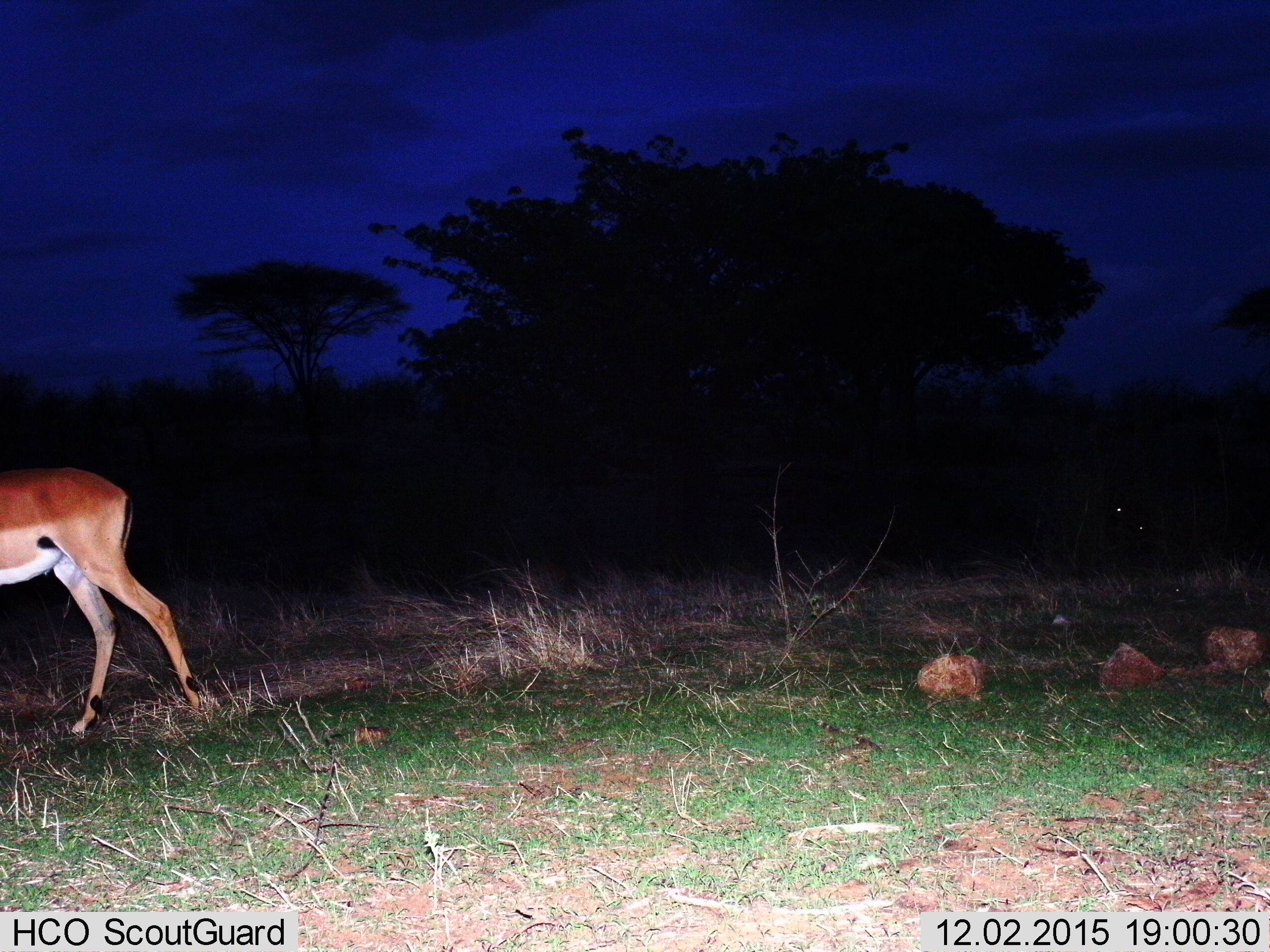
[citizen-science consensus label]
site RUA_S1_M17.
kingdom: Animalia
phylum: Chordata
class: Mammalia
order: Artiodactyla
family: Bovidae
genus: Aepyceros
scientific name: Aepyceros melampus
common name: impala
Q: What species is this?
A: Impala (Aepyceros melampus).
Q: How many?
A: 1.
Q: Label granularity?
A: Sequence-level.